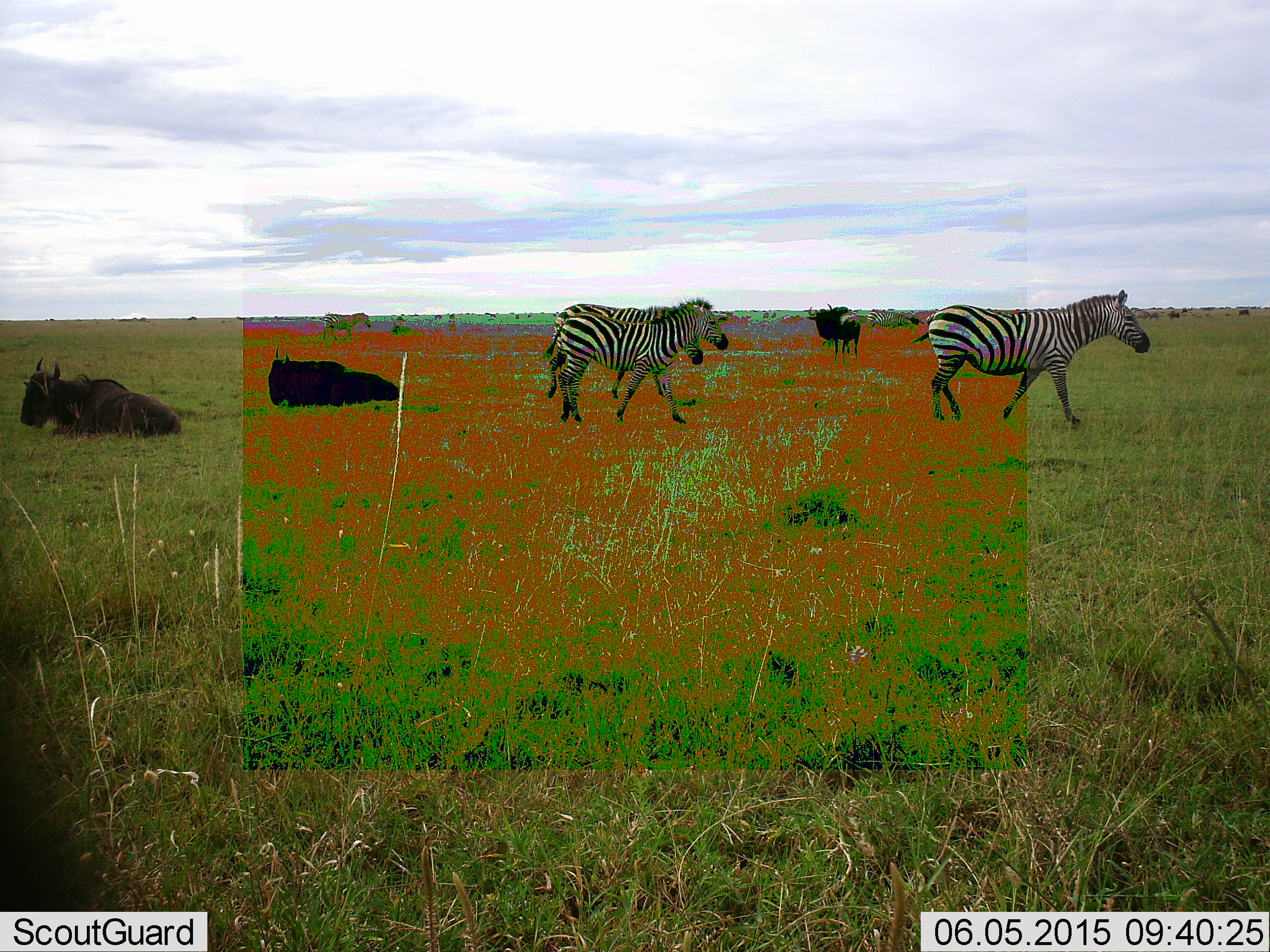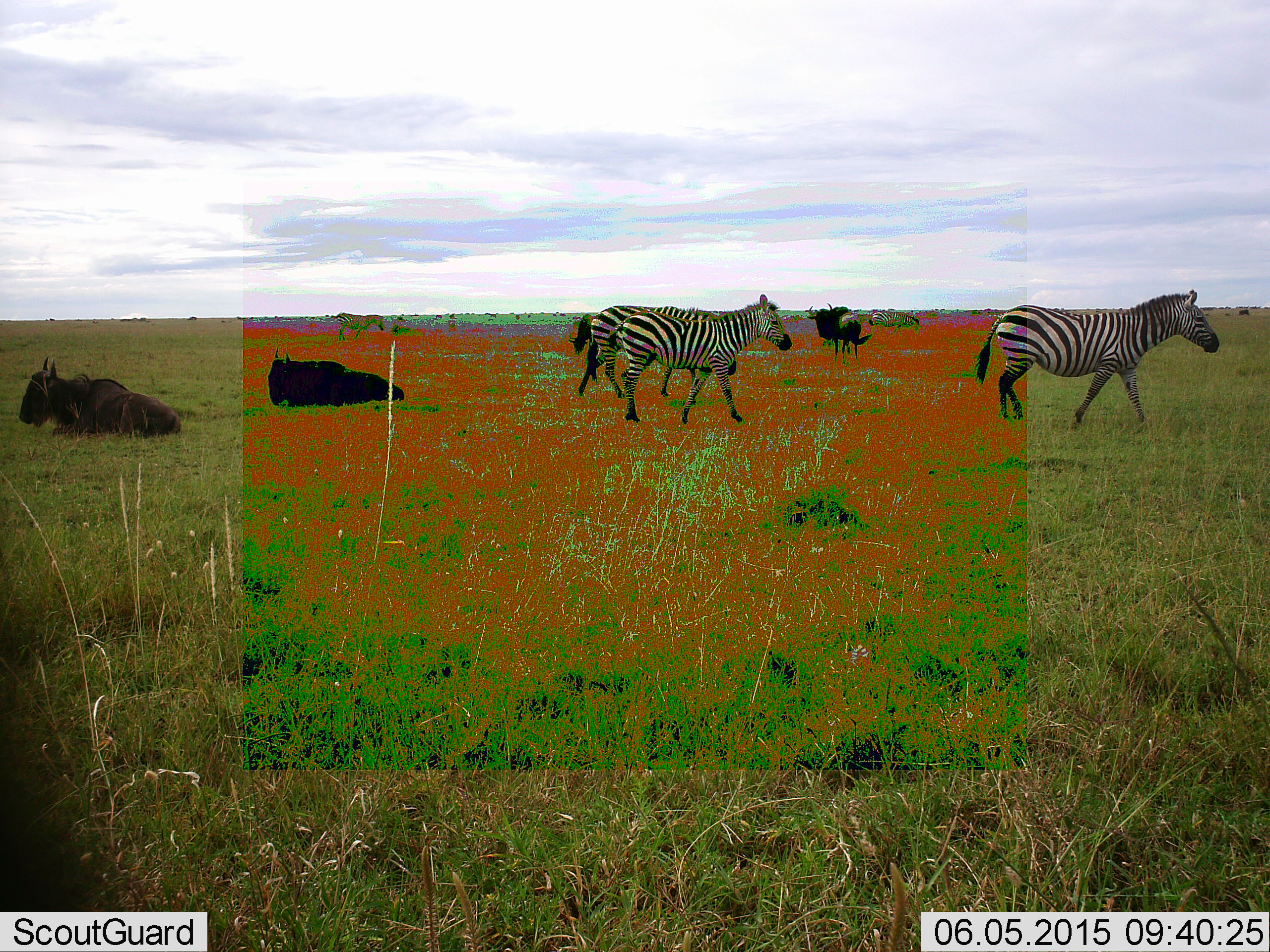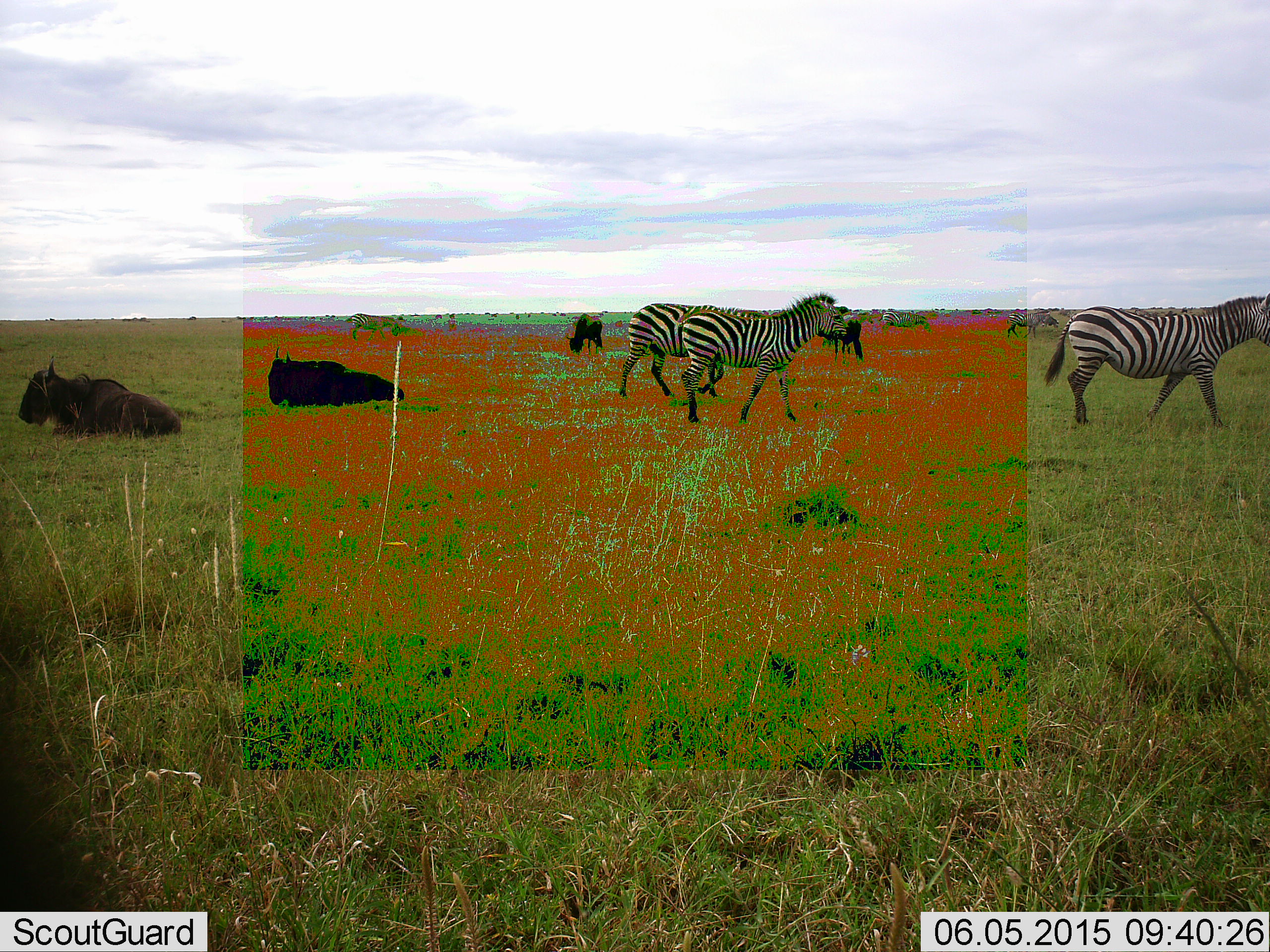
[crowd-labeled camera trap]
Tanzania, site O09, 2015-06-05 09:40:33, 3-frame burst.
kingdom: Animalia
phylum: Chordata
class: Mammalia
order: Artiodactyla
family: Bovidae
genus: Connochaetes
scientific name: Connochaetes taurinus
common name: blue wildebeest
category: wildebeest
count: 3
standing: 70%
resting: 100%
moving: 0%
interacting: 0%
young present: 0%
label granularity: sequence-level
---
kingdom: Animalia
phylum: Chordata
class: Mammalia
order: Perissodactyla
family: Equidae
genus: Equus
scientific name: Equus quagga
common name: plains zebra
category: zebra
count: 3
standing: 9%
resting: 0%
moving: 91%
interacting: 0%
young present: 0%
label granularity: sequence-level